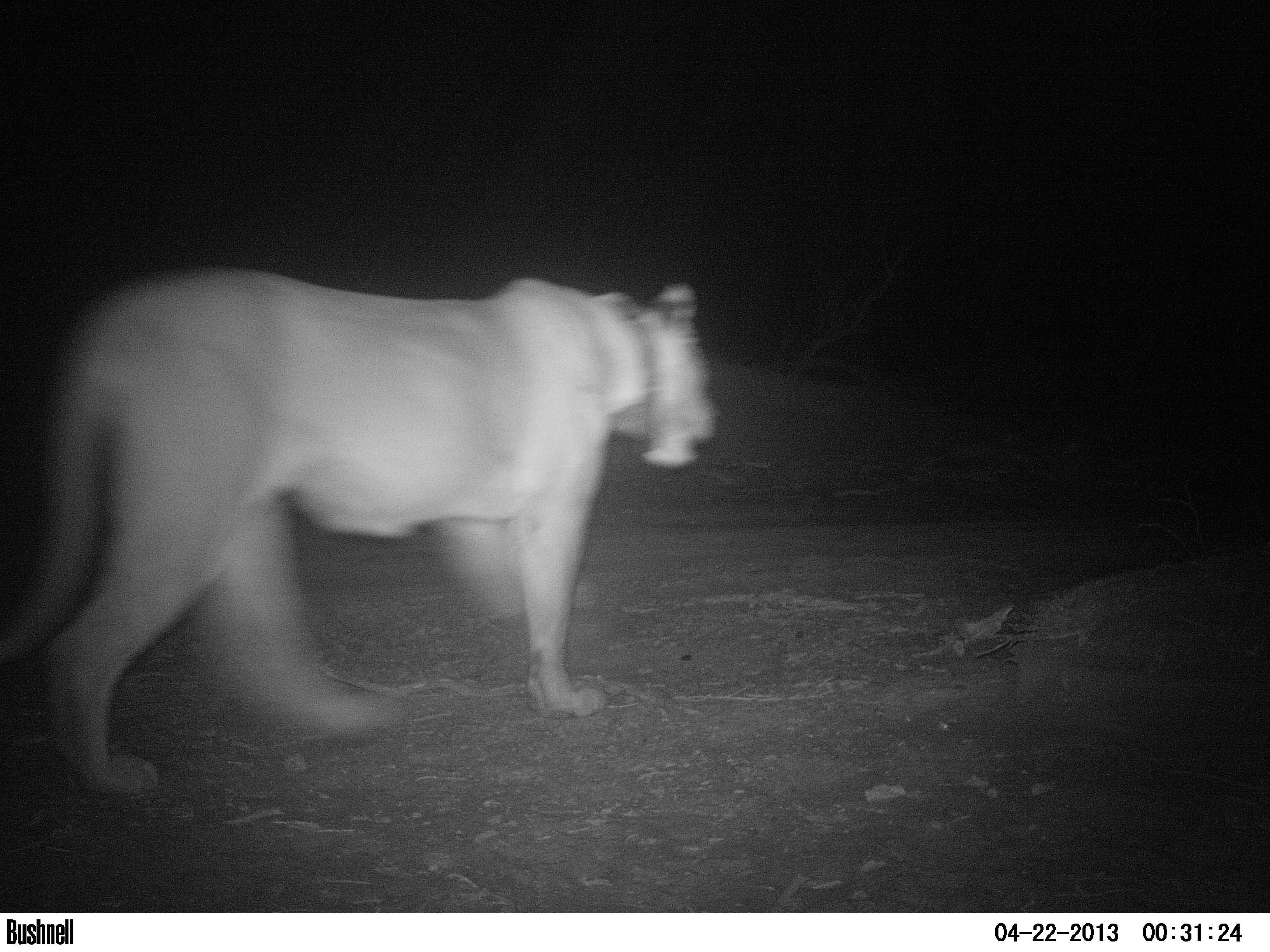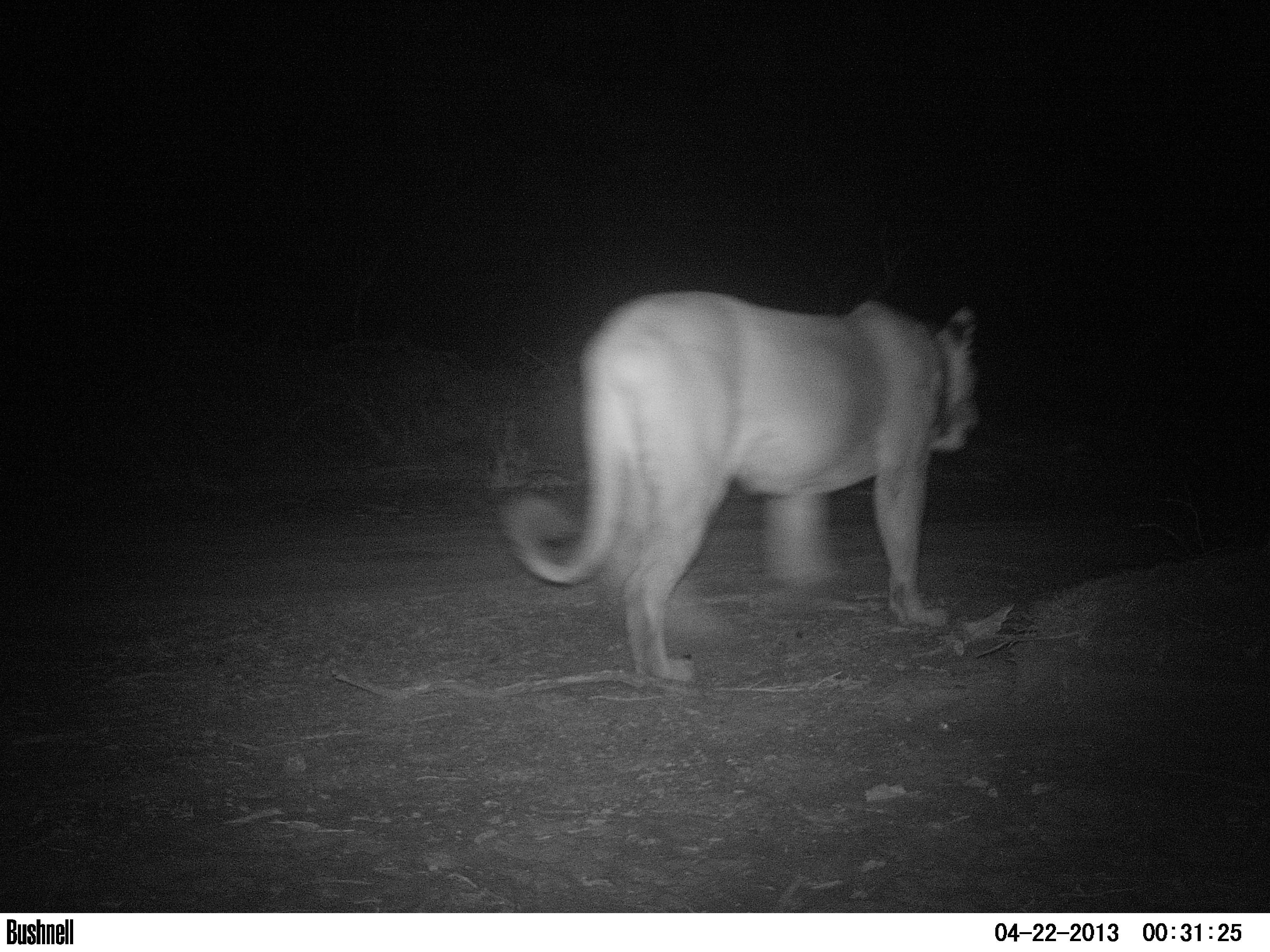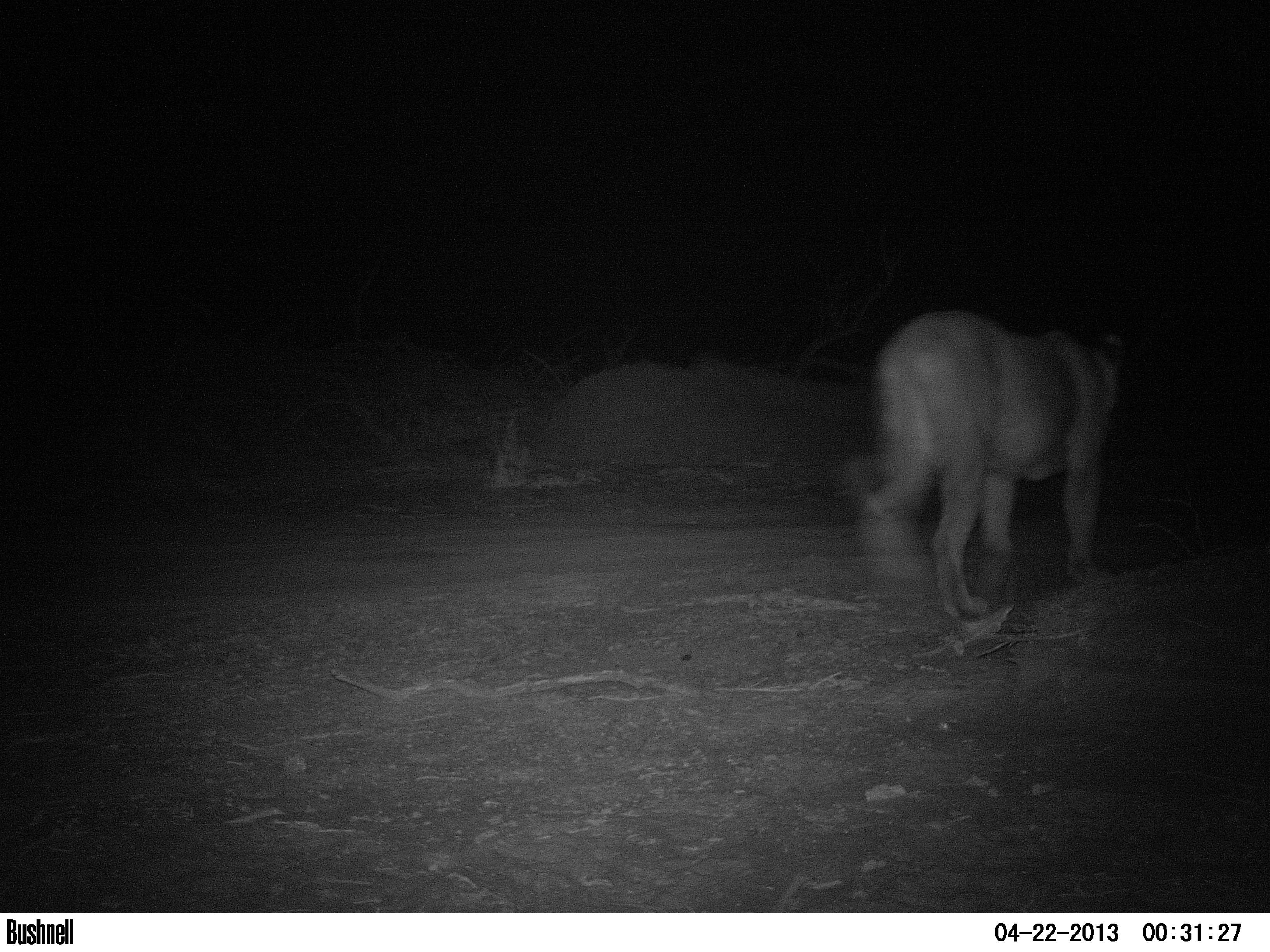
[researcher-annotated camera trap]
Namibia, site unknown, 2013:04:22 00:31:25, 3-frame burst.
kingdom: Animalia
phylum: Chordata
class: Mammalia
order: Carnivora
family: Felidae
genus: Panthera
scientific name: Panthera leo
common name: lion